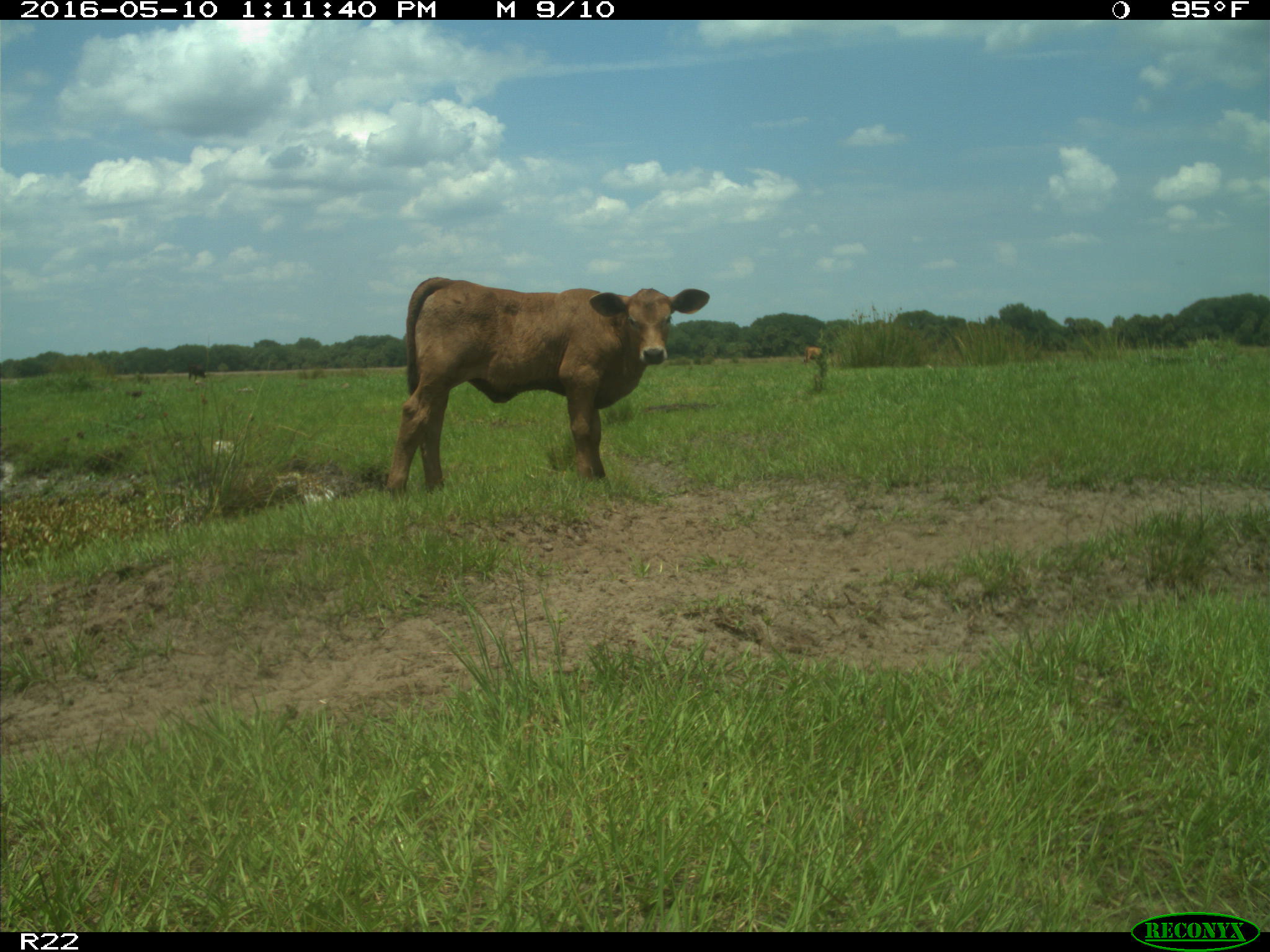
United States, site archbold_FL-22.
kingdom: Animalia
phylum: Chordata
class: Mammalia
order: Artiodactyla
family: Bovidae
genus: Bos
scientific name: Bos taurus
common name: domestic cow